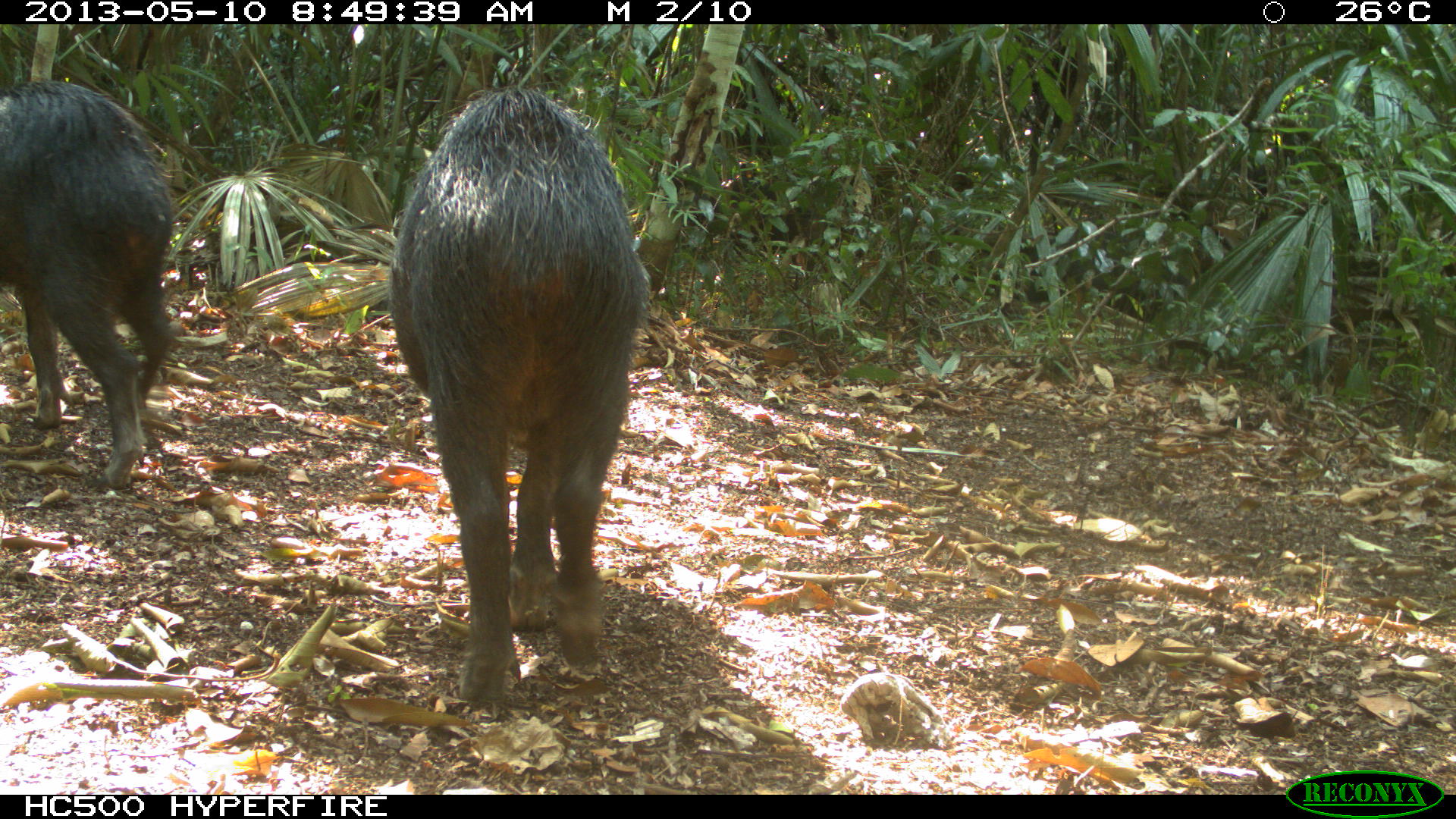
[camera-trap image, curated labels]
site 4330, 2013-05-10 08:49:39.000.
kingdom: Animalia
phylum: Chordata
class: Mammalia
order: Artiodactyla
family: Tayassuidae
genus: Tayassu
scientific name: Tayassu pecari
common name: white-lipped peccary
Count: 4.